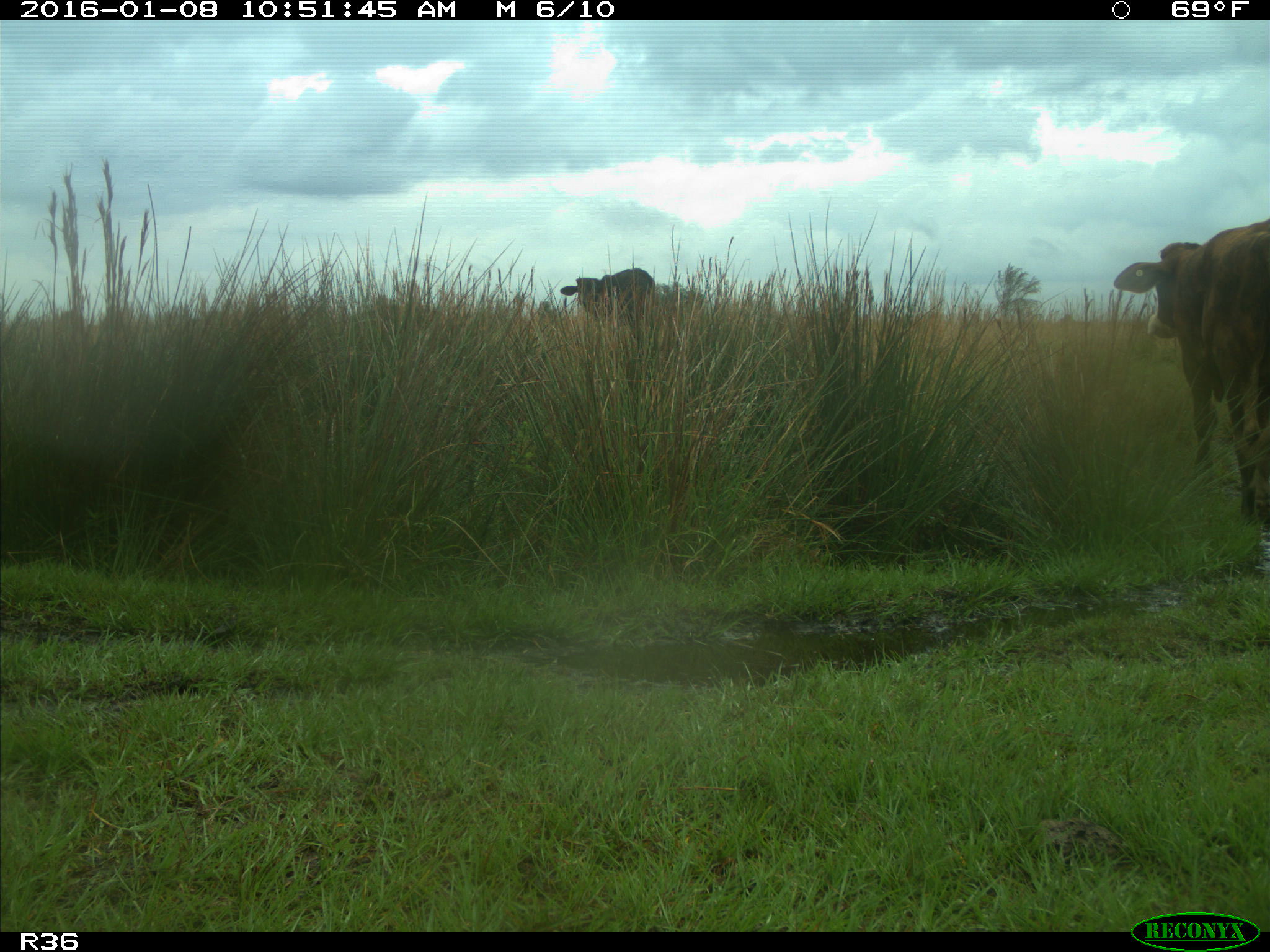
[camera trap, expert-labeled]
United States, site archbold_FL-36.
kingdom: Animalia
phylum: Chordata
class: Mammalia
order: Artiodactyla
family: Bovidae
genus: Bos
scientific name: Bos taurus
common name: domestic cow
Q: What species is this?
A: Bos taurus (domestic cow).